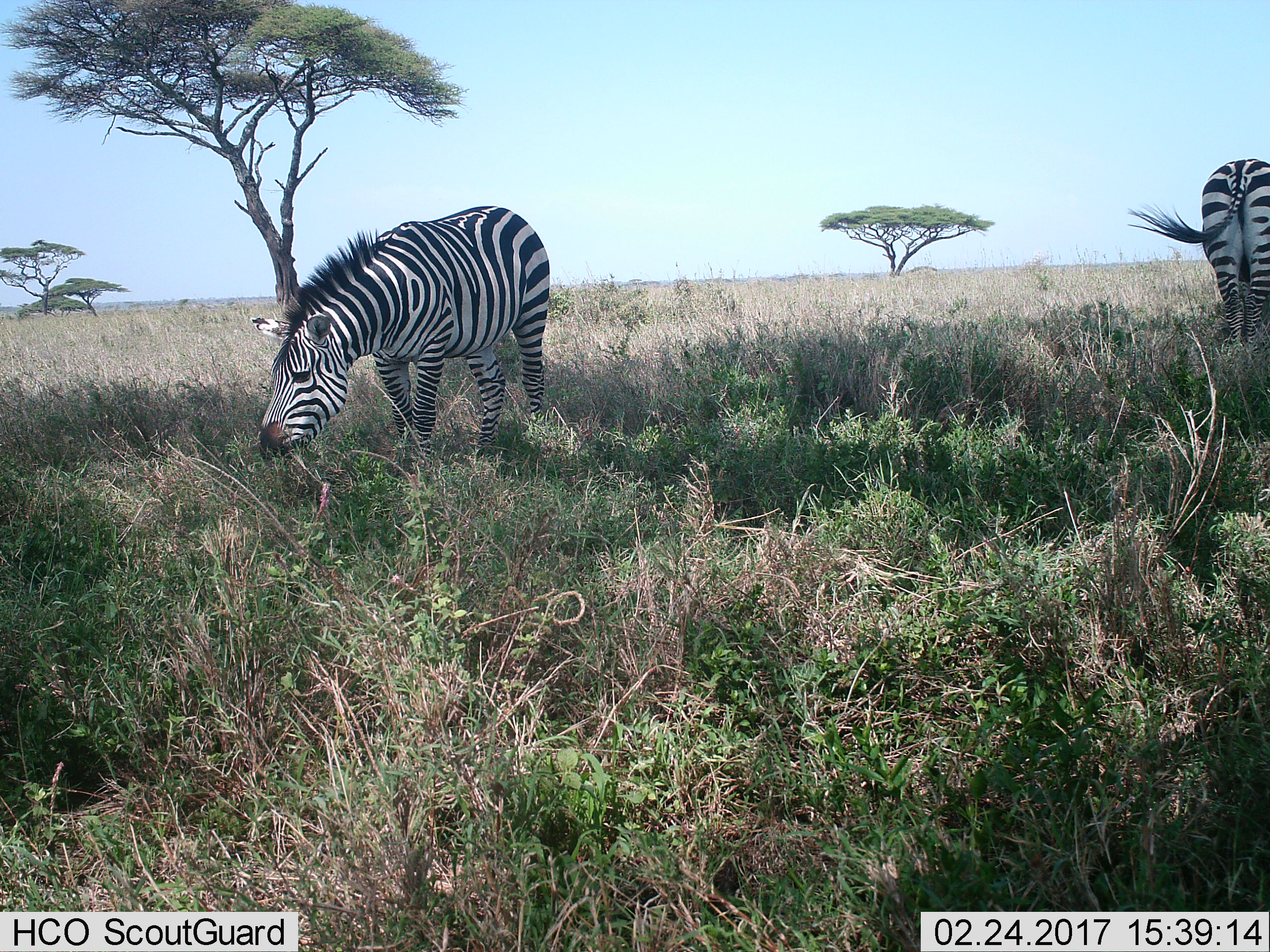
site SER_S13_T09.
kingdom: Animalia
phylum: Chordata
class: Mammalia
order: Perissodactyla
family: Equidae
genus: Equus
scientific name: Equus quagga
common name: plains zebra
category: zebraplains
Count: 2.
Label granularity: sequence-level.